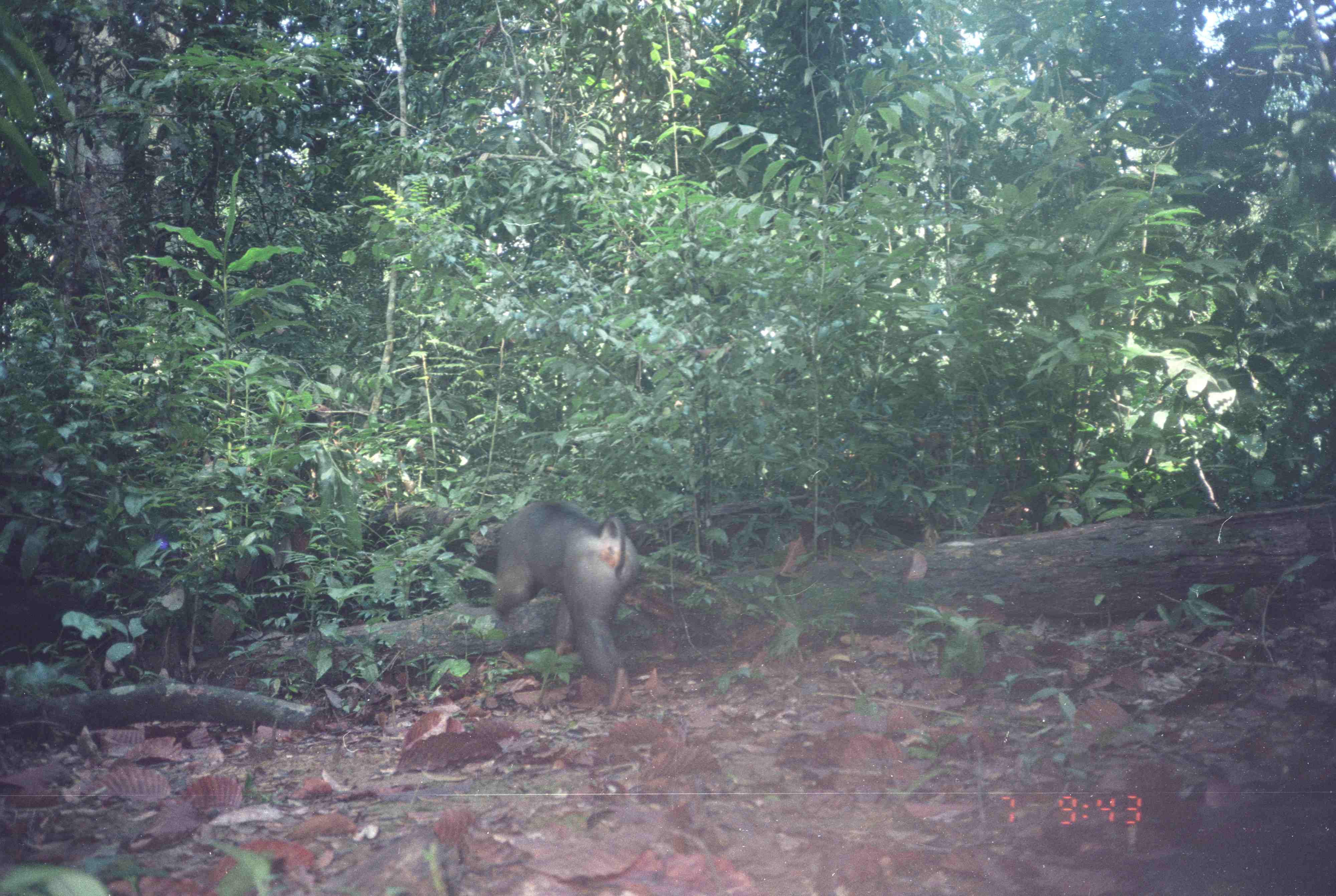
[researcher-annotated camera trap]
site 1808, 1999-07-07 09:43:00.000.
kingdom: Animalia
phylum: Chordata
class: Mammalia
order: Primates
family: Cercopithecidae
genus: Macaca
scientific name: Macaca nemestrina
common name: southern pig-tailed macaque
Macaca nemestrina (southern pig-tailed macaque), count 1.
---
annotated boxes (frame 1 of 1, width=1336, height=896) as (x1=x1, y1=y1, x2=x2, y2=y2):
macaca nemestrina: (x1=491, y1=500, x2=640, y2=713)